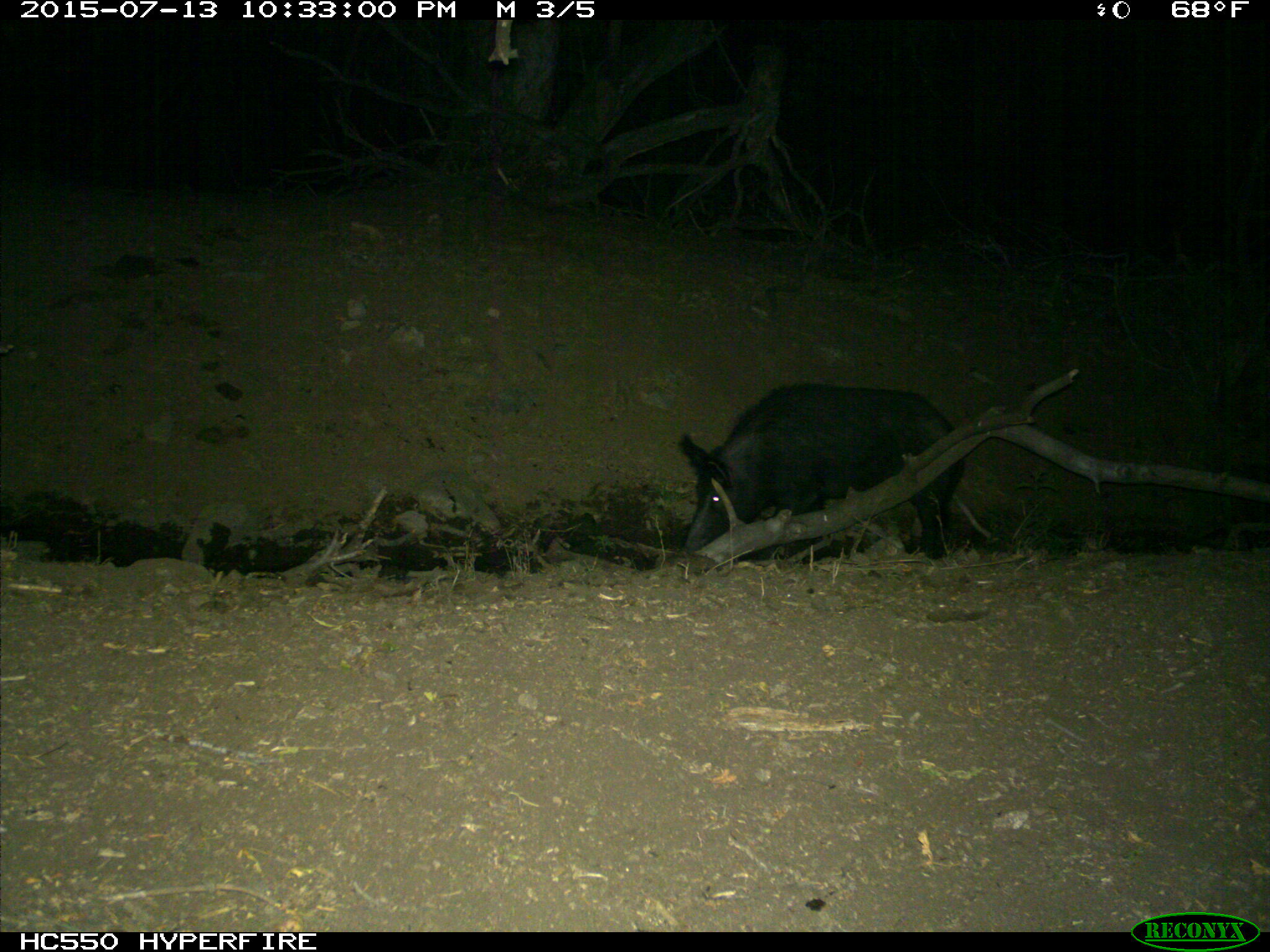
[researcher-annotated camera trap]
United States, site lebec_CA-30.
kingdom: Animalia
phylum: Chordata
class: Mammalia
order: Artiodactyla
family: Suidae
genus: Sus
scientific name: Sus scrofa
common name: wild boar